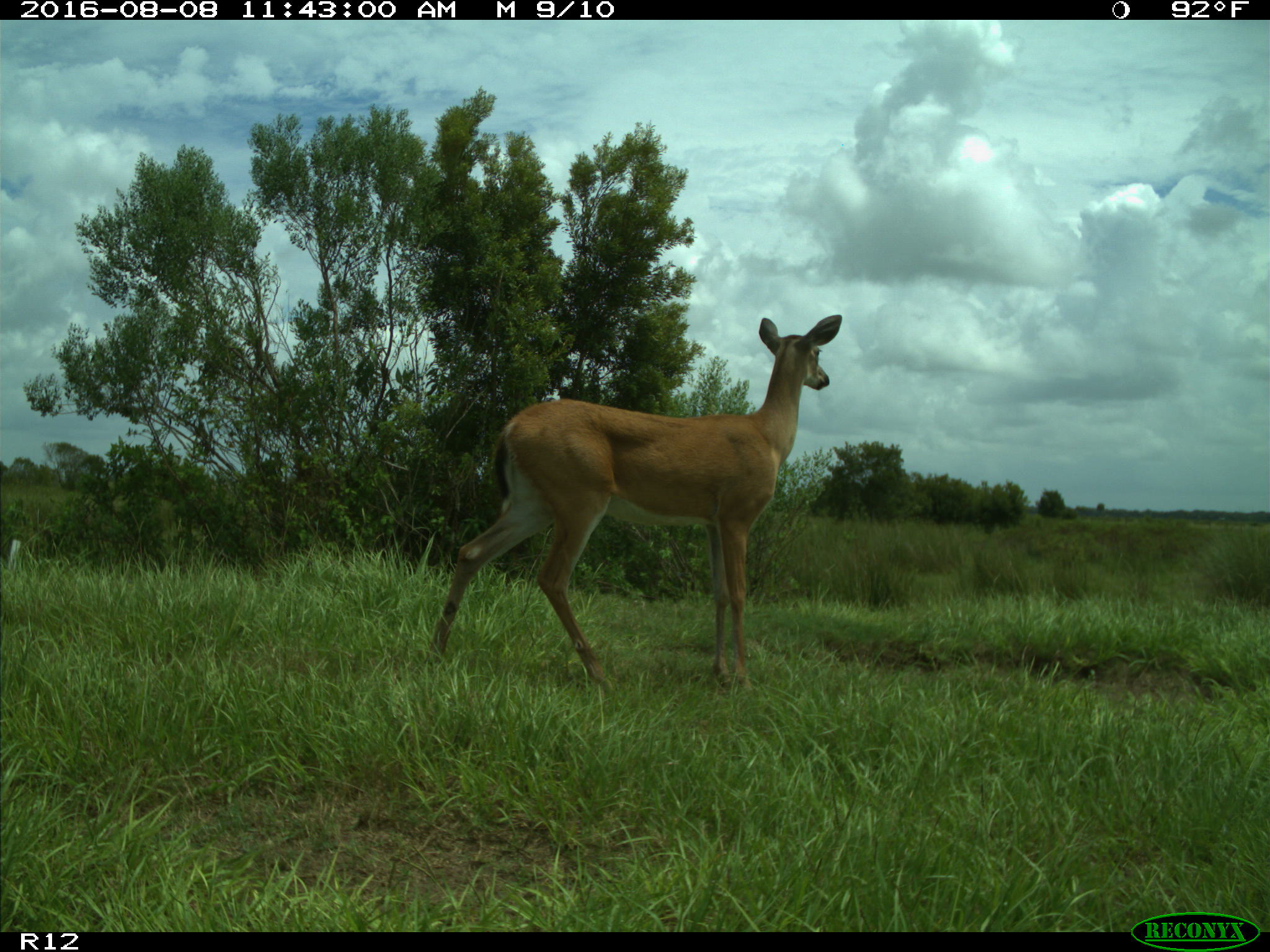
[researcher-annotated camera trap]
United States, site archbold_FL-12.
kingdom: Animalia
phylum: Chordata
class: Mammalia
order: Artiodactyla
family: Cervidae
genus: Odocoileus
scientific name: Odocoileus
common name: deer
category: unidentified deer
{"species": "unidentified deer (deer) (Odocoileus)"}